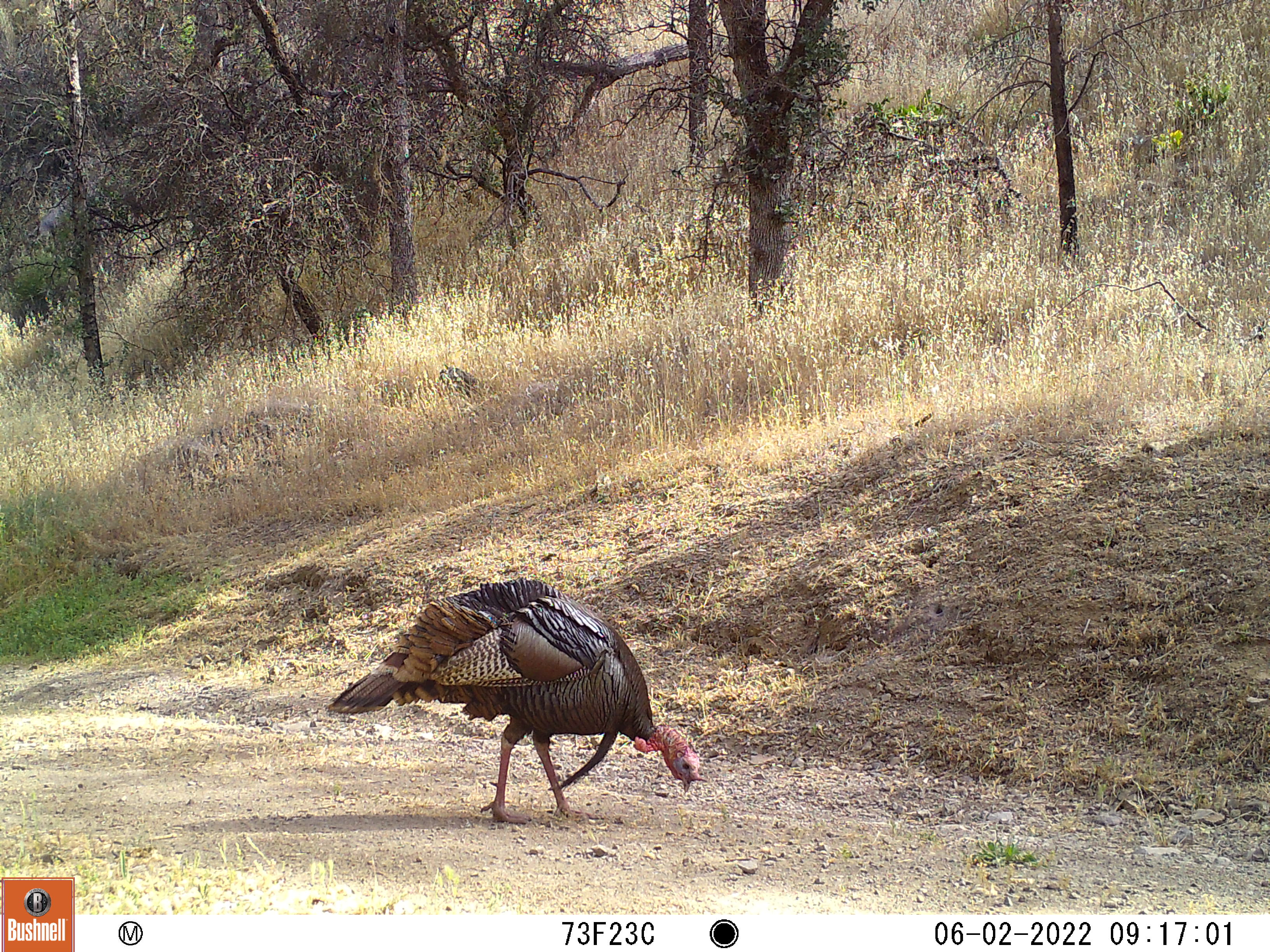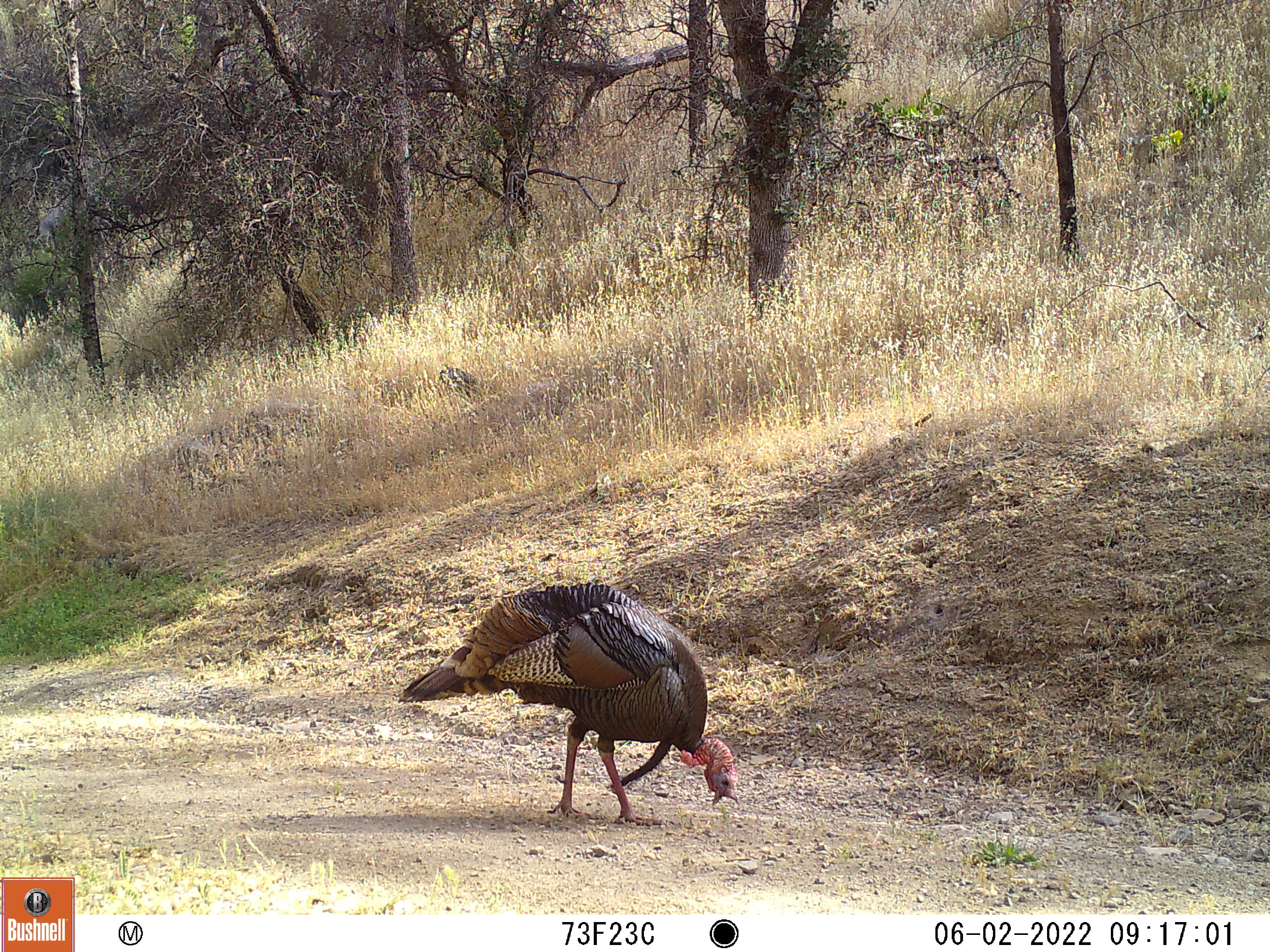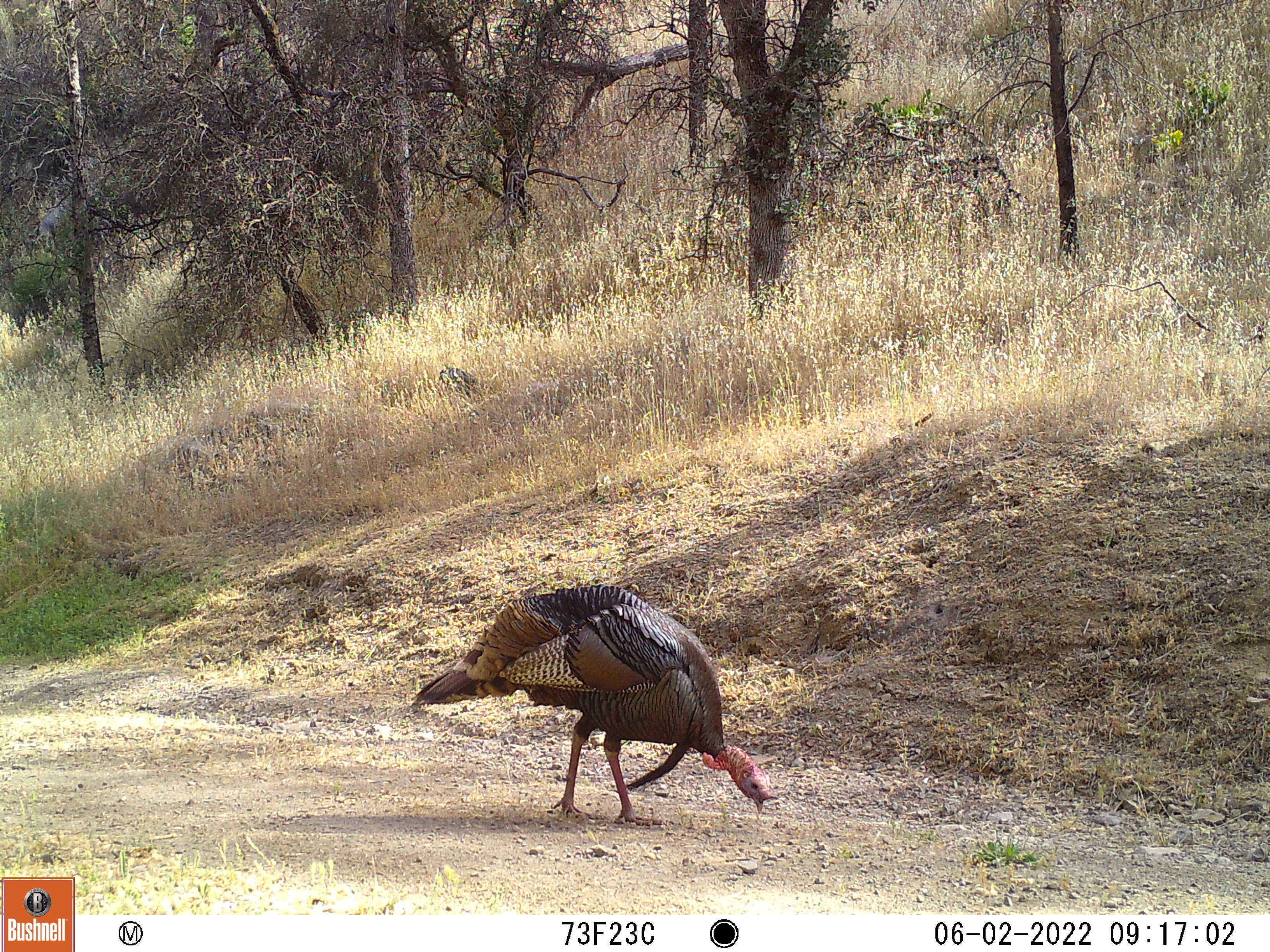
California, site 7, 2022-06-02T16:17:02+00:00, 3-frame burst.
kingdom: Animalia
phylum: Chordata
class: Aves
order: Galliformes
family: Phasianidae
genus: Meleagris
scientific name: Meleagris gallopavo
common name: turkey